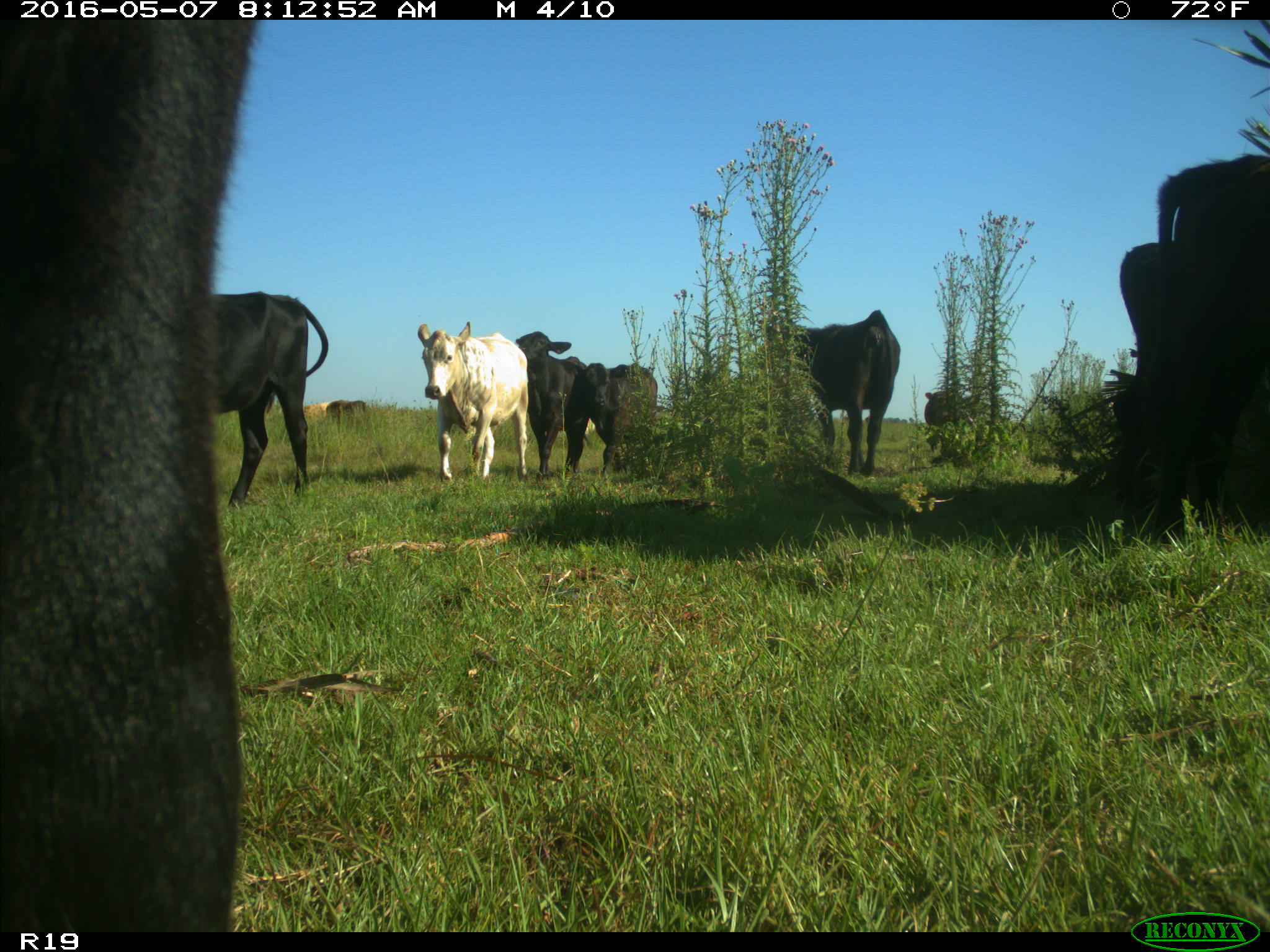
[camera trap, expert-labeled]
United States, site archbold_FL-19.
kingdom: Animalia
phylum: Chordata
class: Mammalia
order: Artiodactyla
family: Bovidae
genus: Bos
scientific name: Bos taurus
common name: domestic cow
Bos taurus (domestic cow).